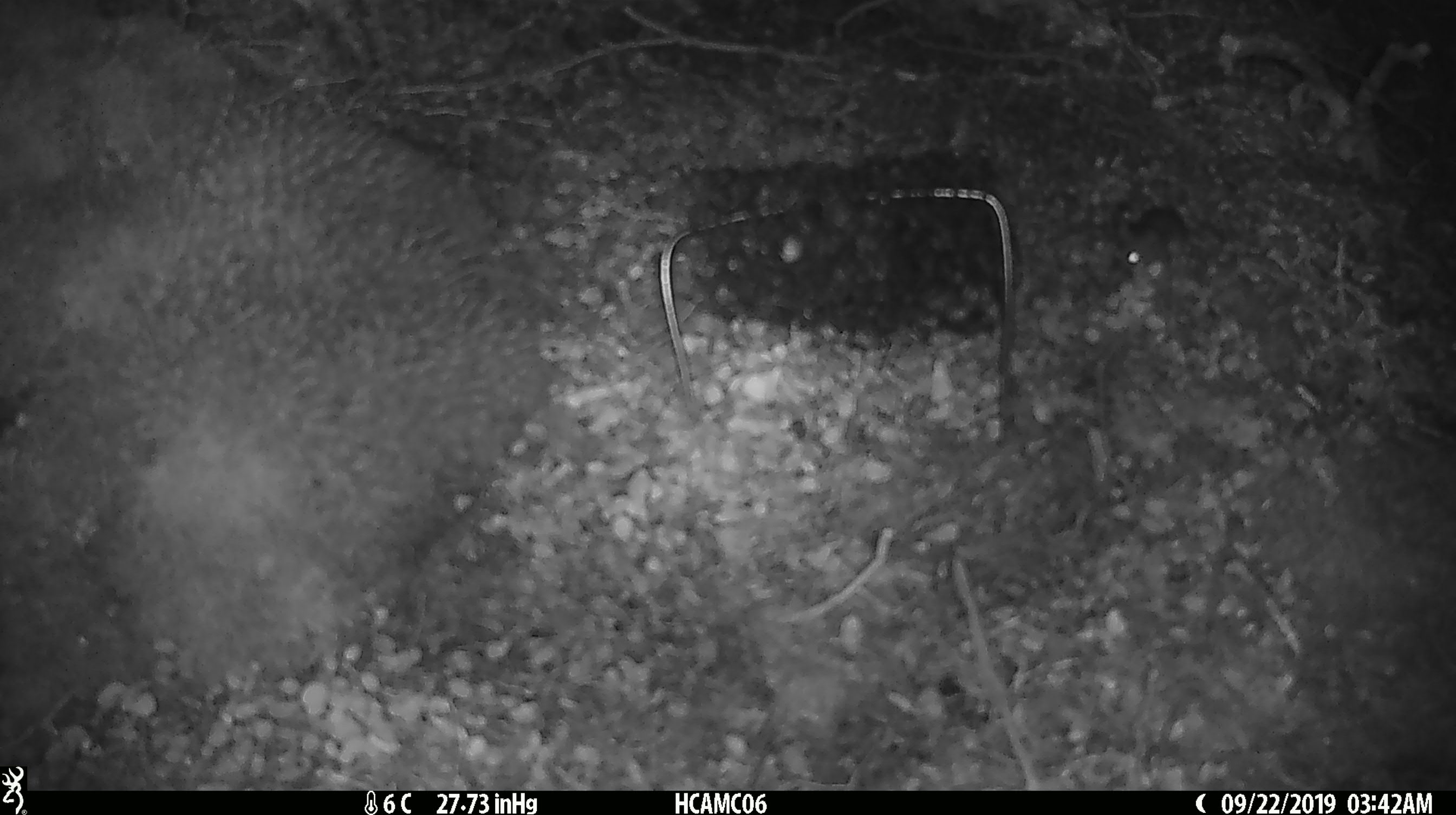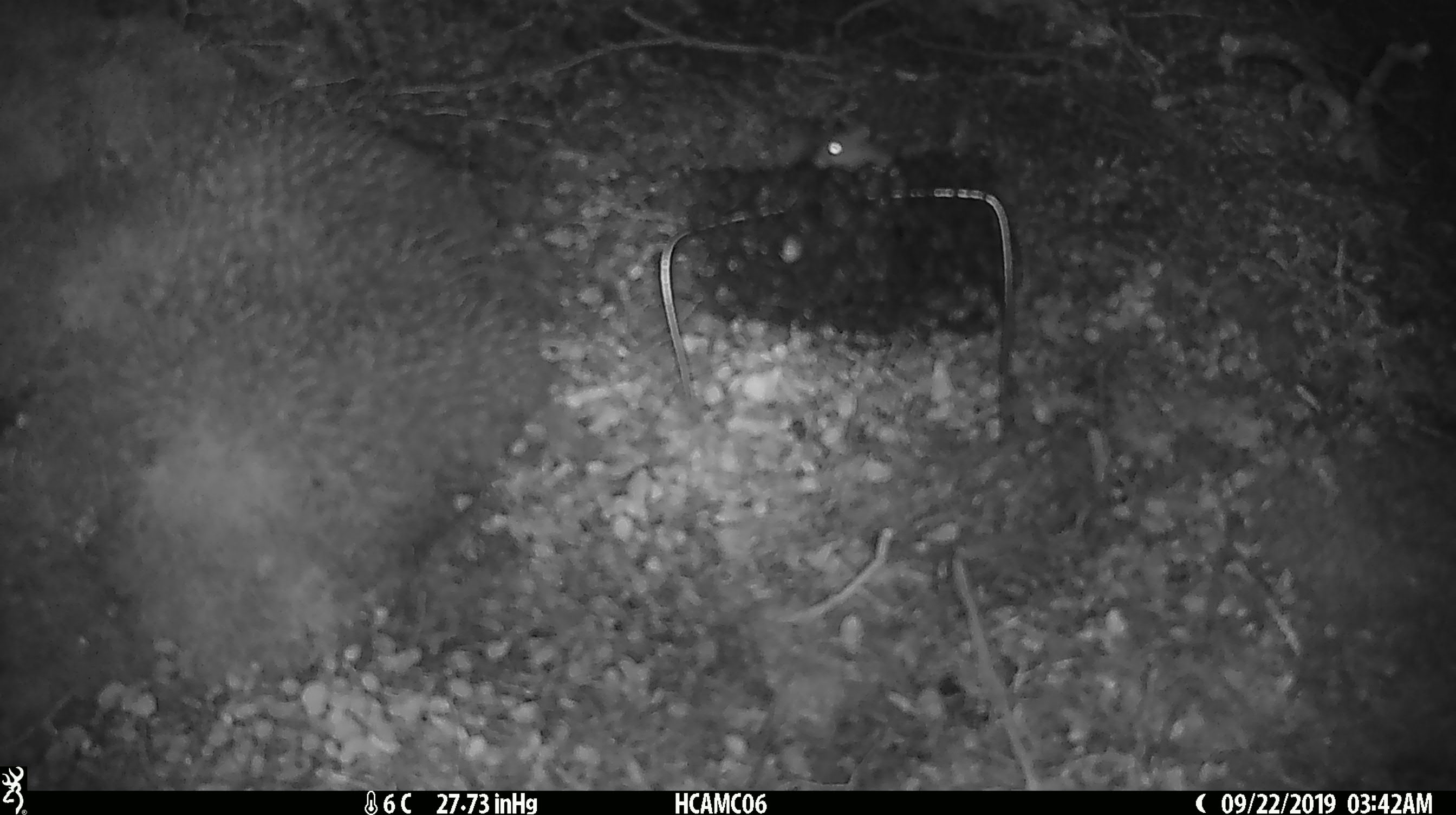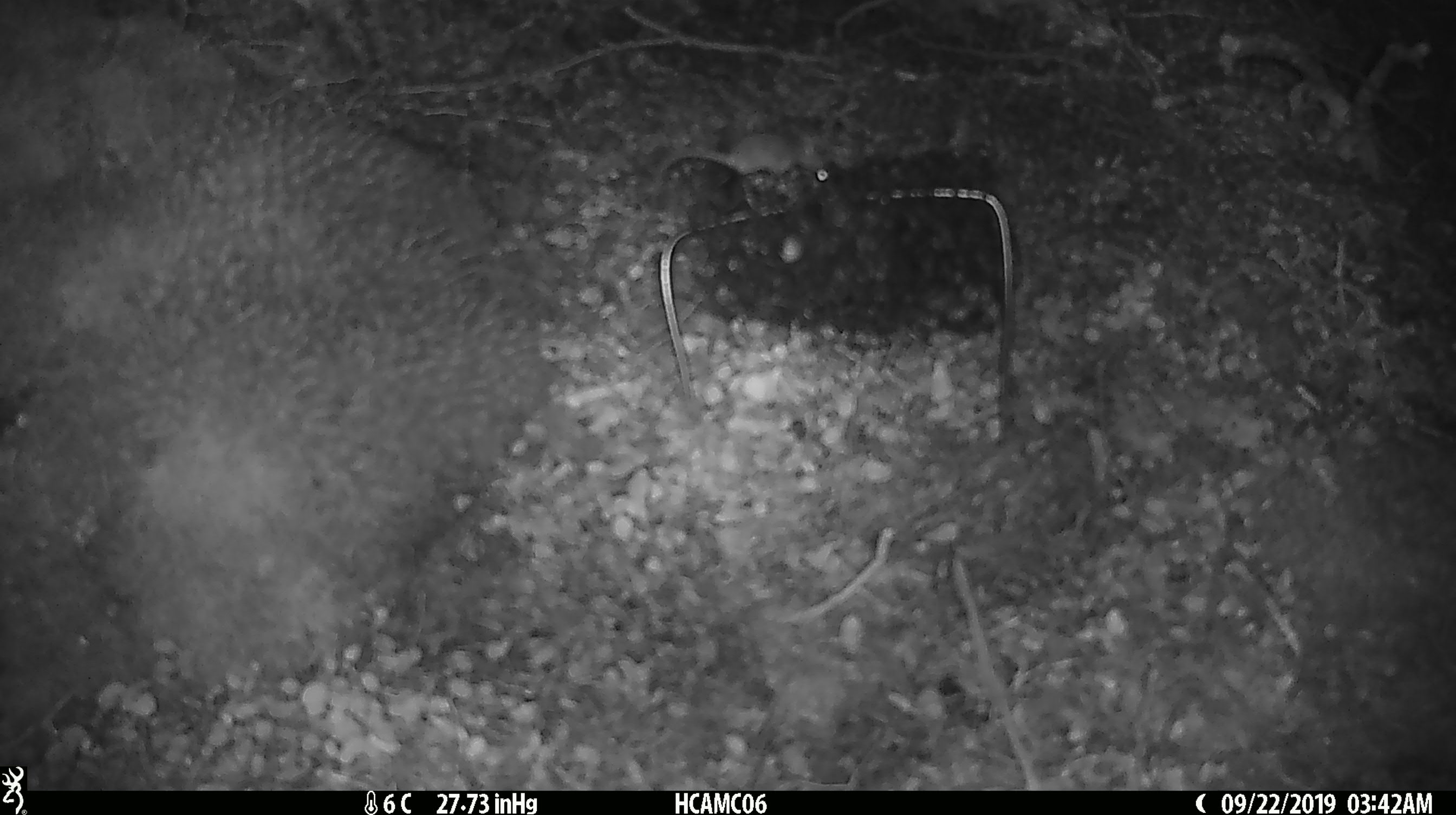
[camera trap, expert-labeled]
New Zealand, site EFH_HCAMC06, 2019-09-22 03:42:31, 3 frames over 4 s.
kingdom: Animalia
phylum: Chordata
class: Mammalia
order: Rodentia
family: Muridae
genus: Mus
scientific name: Mus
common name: mouse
Mouse (Mus).